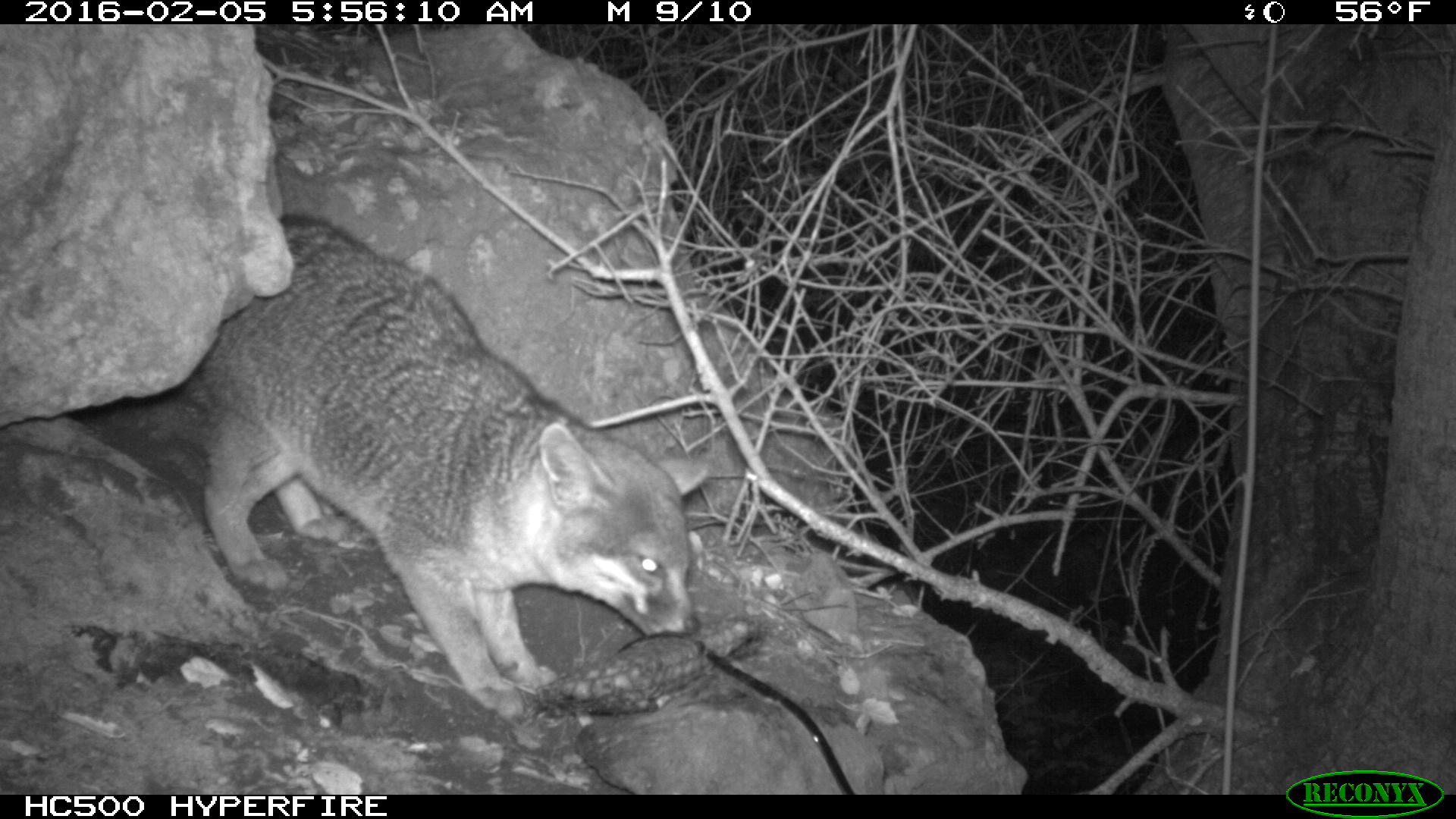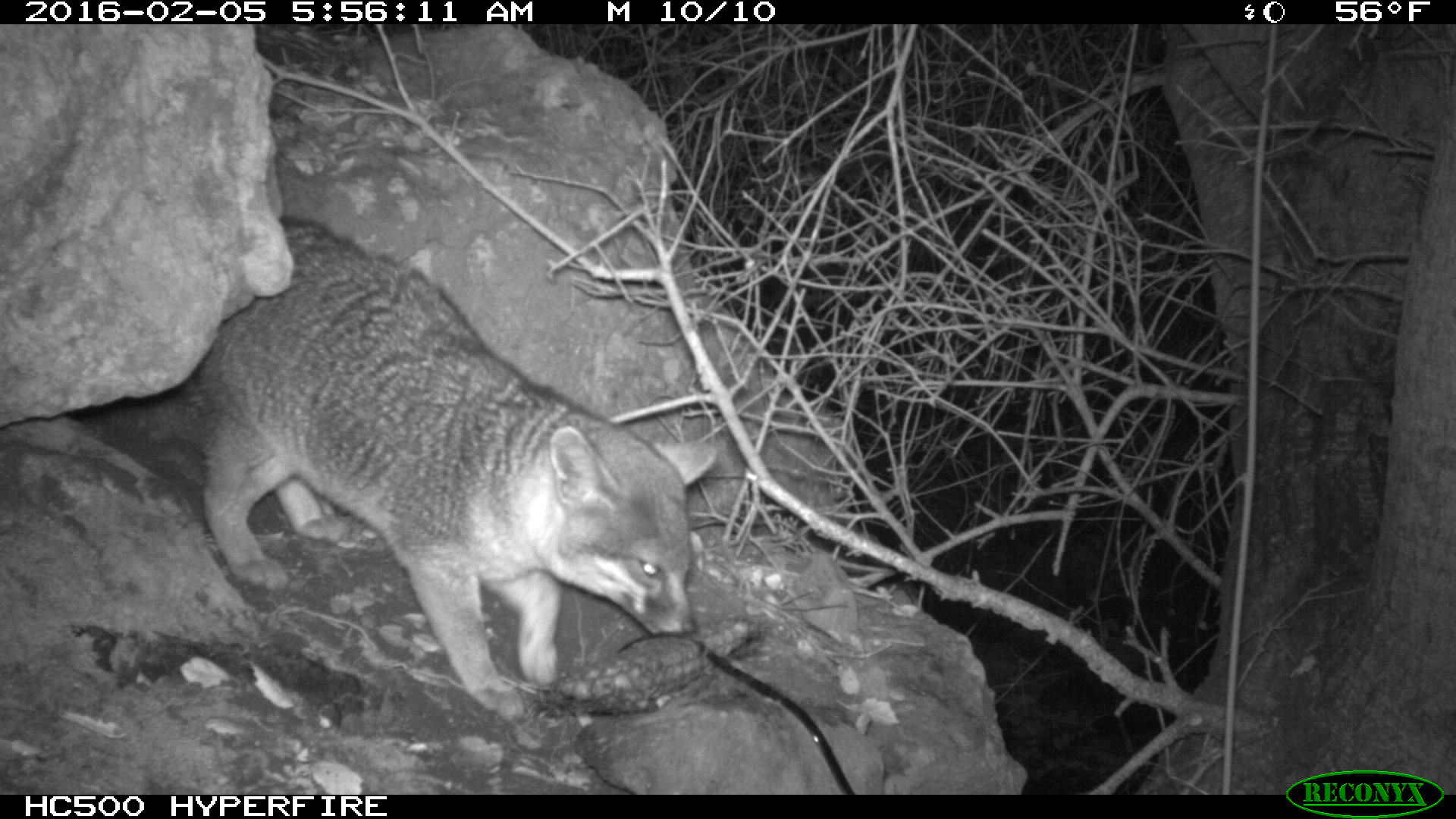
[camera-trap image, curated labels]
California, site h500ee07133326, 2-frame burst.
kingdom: Animalia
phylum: Chordata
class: Mammalia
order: Carnivora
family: Canidae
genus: Urocyon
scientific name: Urocyon littoralis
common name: island fox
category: fox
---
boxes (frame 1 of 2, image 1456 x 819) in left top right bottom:
fox: 177 207 711 724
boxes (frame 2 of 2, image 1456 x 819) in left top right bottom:
fox: 180 215 719 723